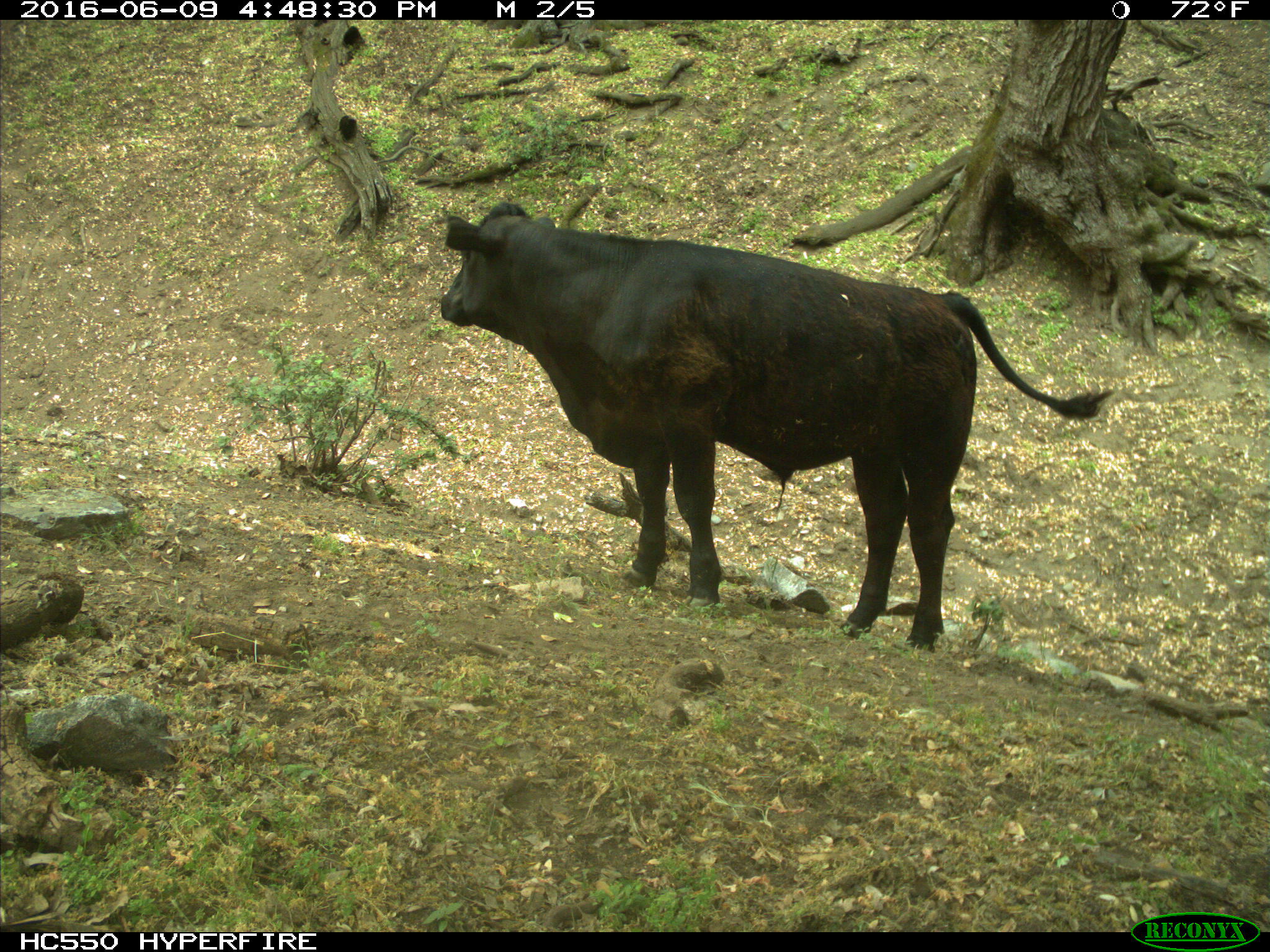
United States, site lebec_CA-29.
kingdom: Animalia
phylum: Chordata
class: Mammalia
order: Artiodactyla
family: Bovidae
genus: Bos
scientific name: Bos taurus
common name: domestic cow